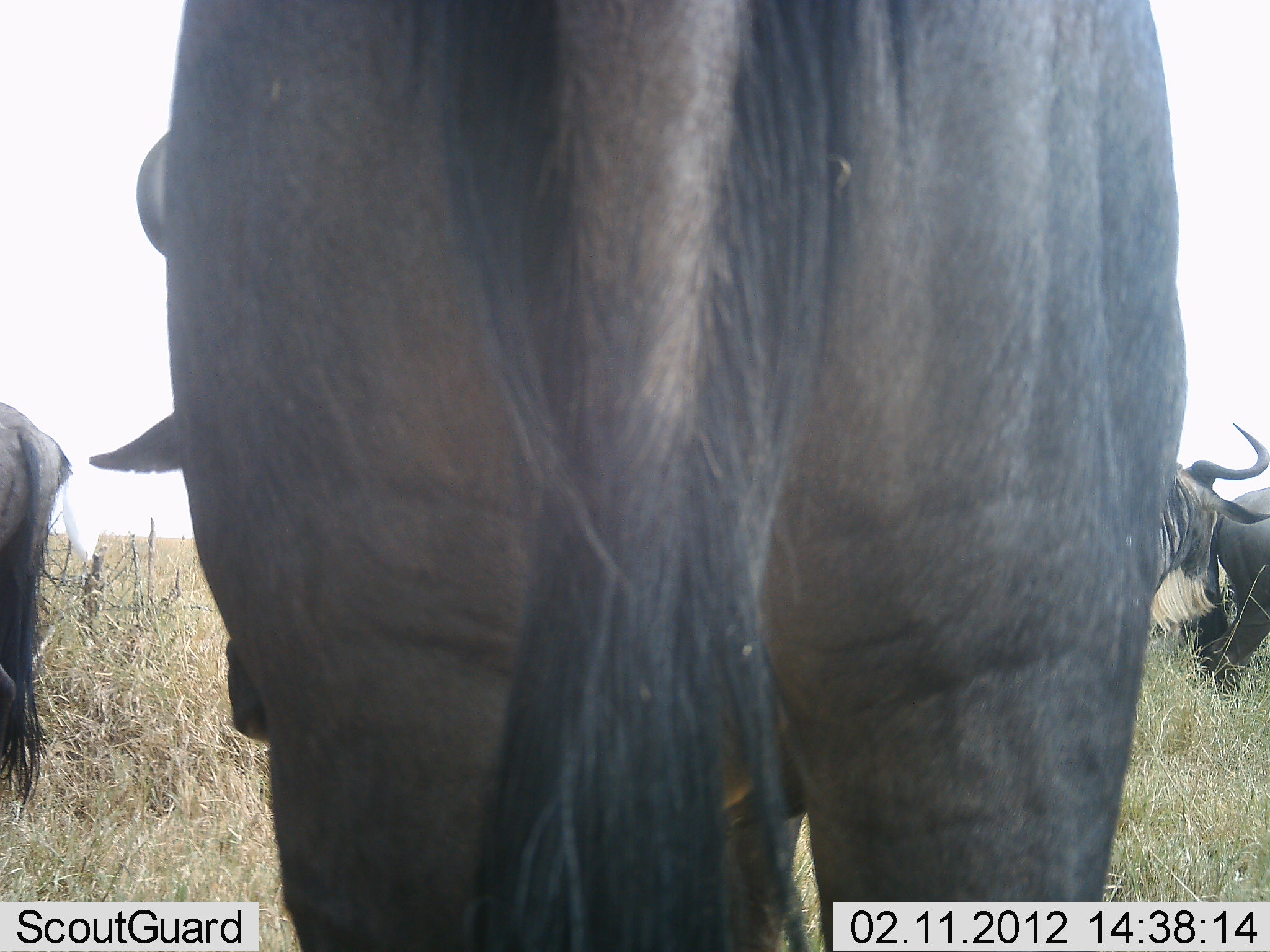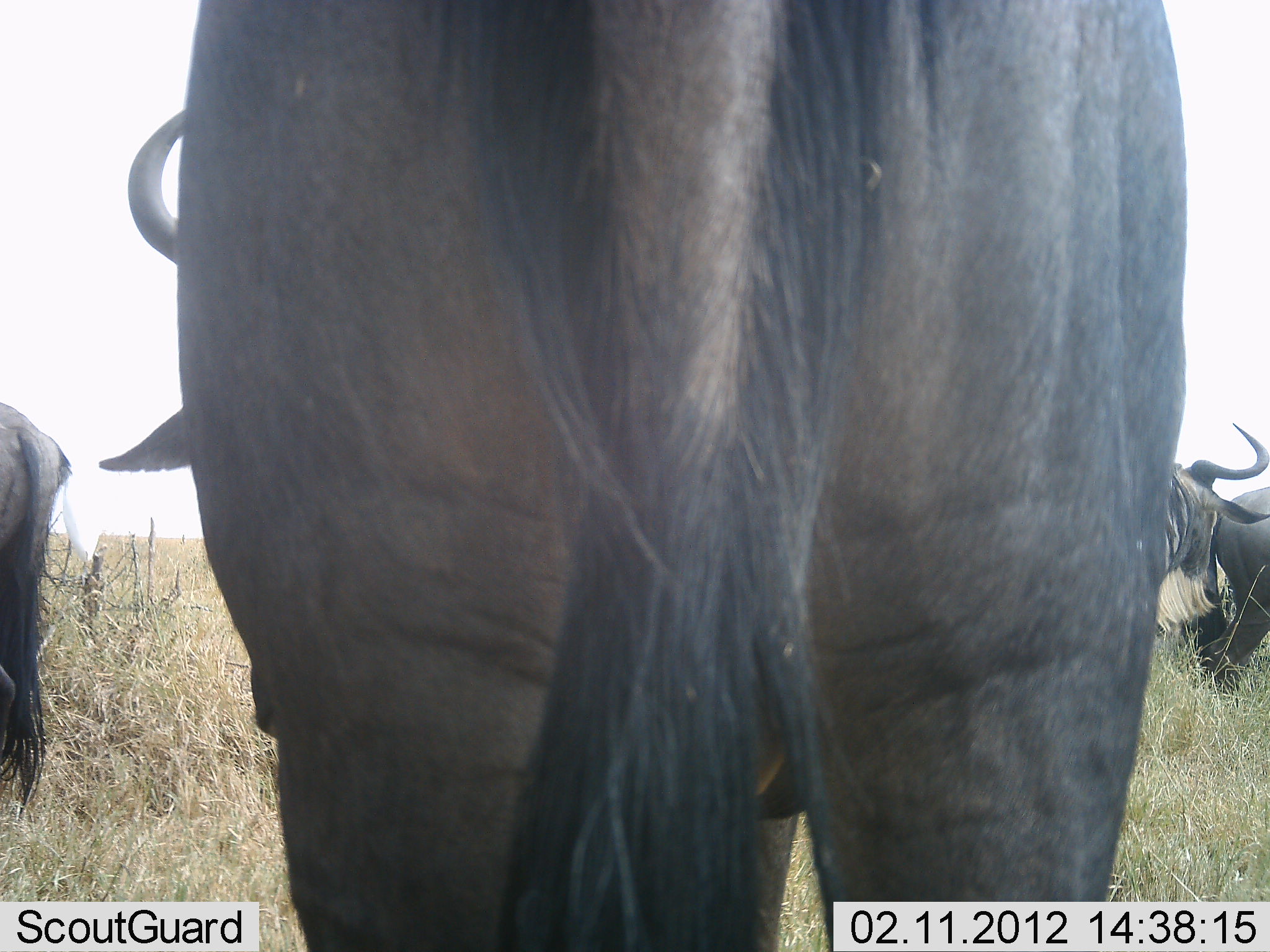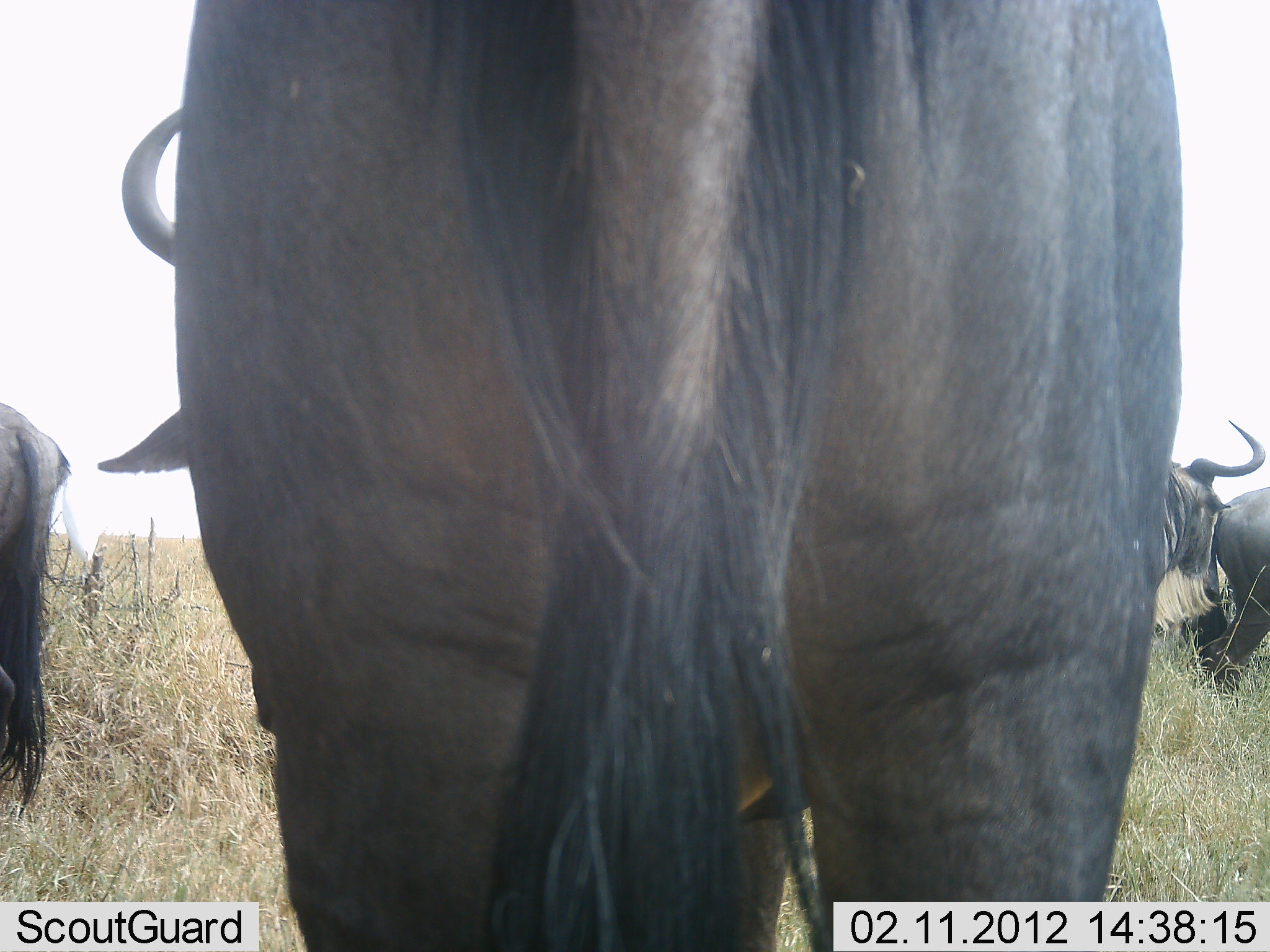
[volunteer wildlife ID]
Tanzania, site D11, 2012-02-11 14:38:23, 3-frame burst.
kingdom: Animalia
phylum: Chordata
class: Mammalia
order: Artiodactyla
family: Bovidae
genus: Connochaetes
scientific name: Connochaetes taurinus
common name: blue wildebeest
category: wildebeest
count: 4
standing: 90%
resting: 5%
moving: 5%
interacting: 0%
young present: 0%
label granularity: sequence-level